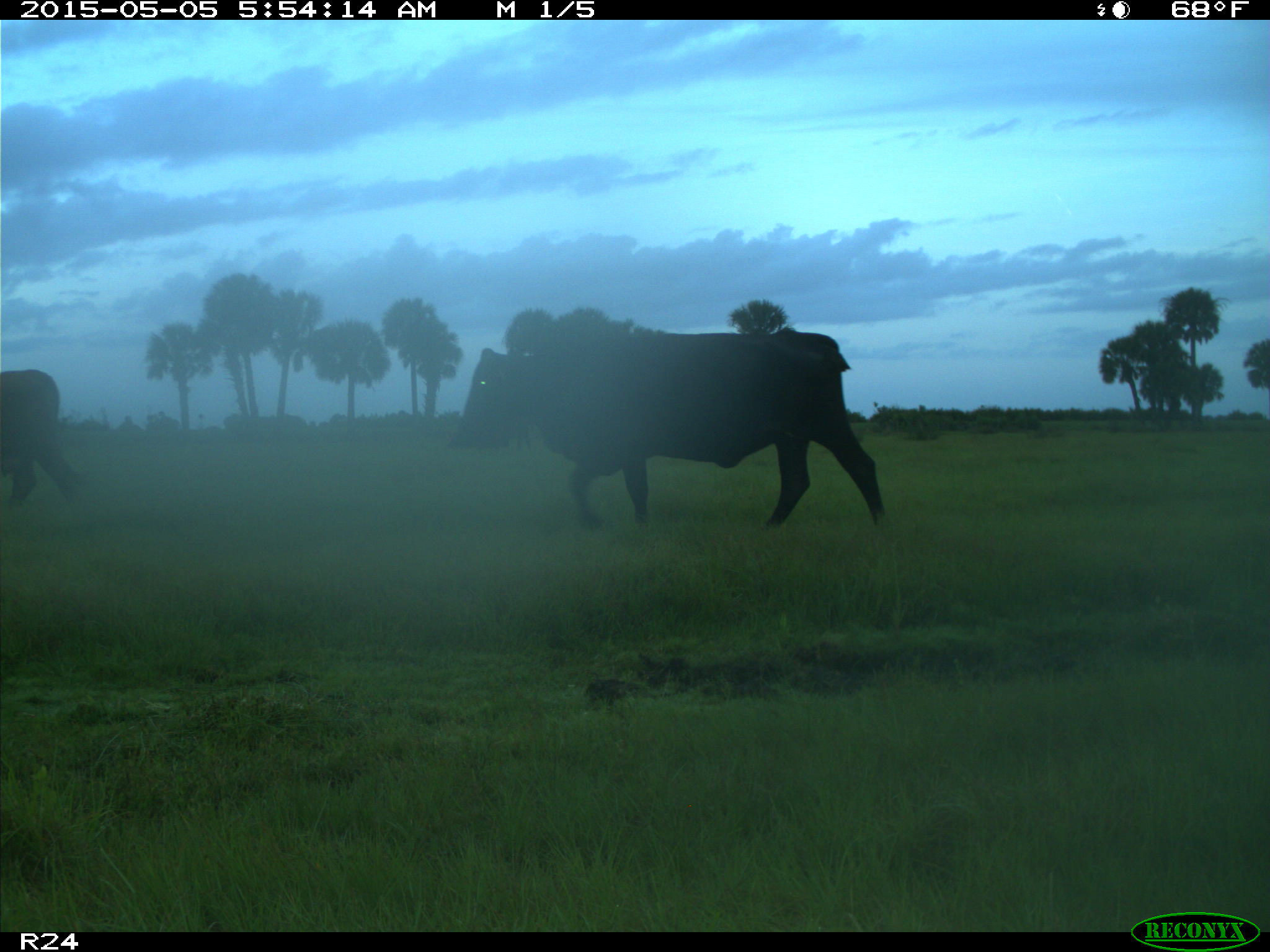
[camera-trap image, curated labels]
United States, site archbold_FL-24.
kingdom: Animalia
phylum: Chordata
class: Mammalia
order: Artiodactyla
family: Bovidae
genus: Bos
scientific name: Bos taurus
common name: domestic cow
Bos taurus (domestic cow).